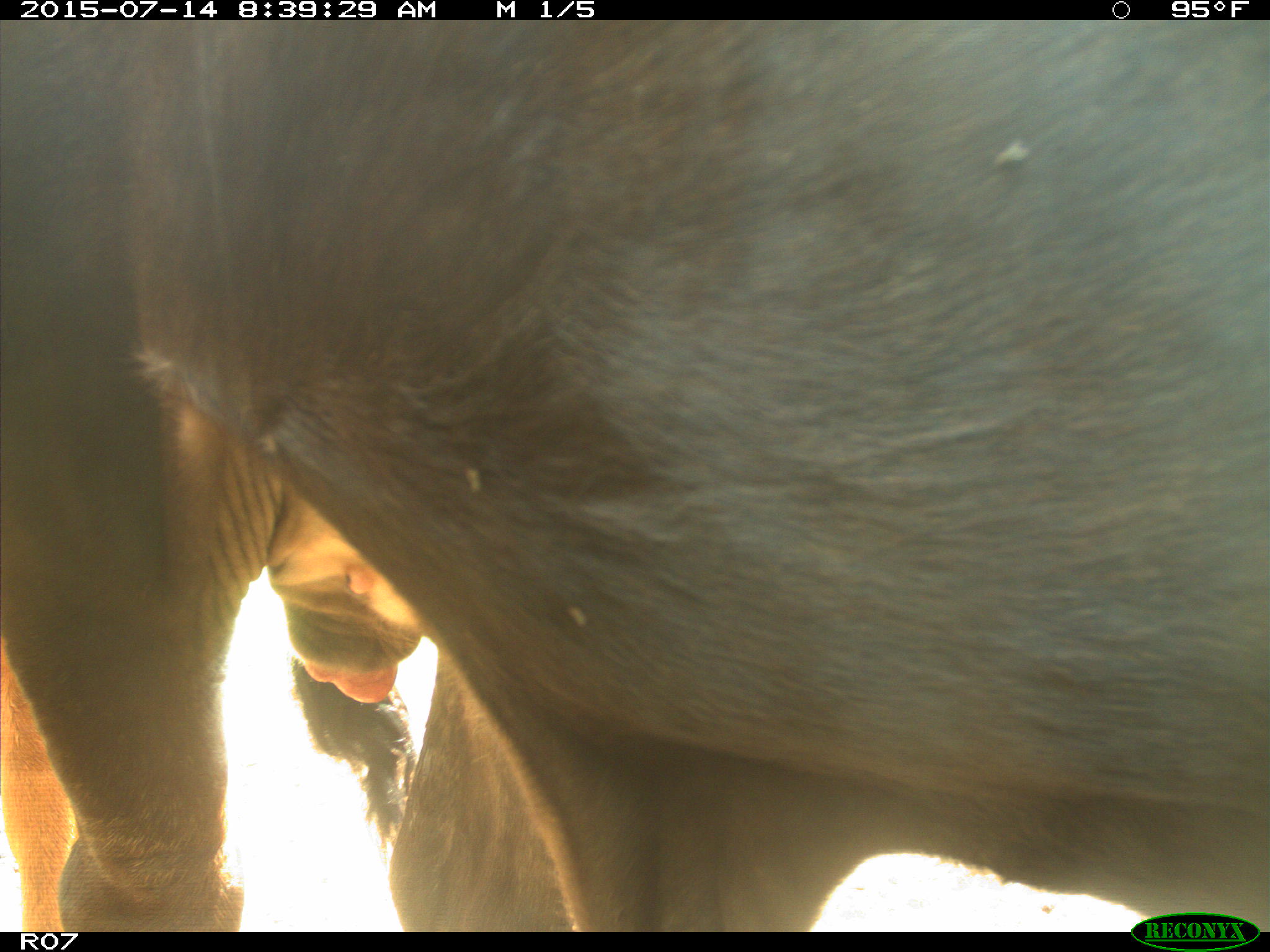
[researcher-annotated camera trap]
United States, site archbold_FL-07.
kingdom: Animalia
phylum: Chordata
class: Mammalia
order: Artiodactyla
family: Bovidae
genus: Bos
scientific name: Bos taurus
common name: domestic cow